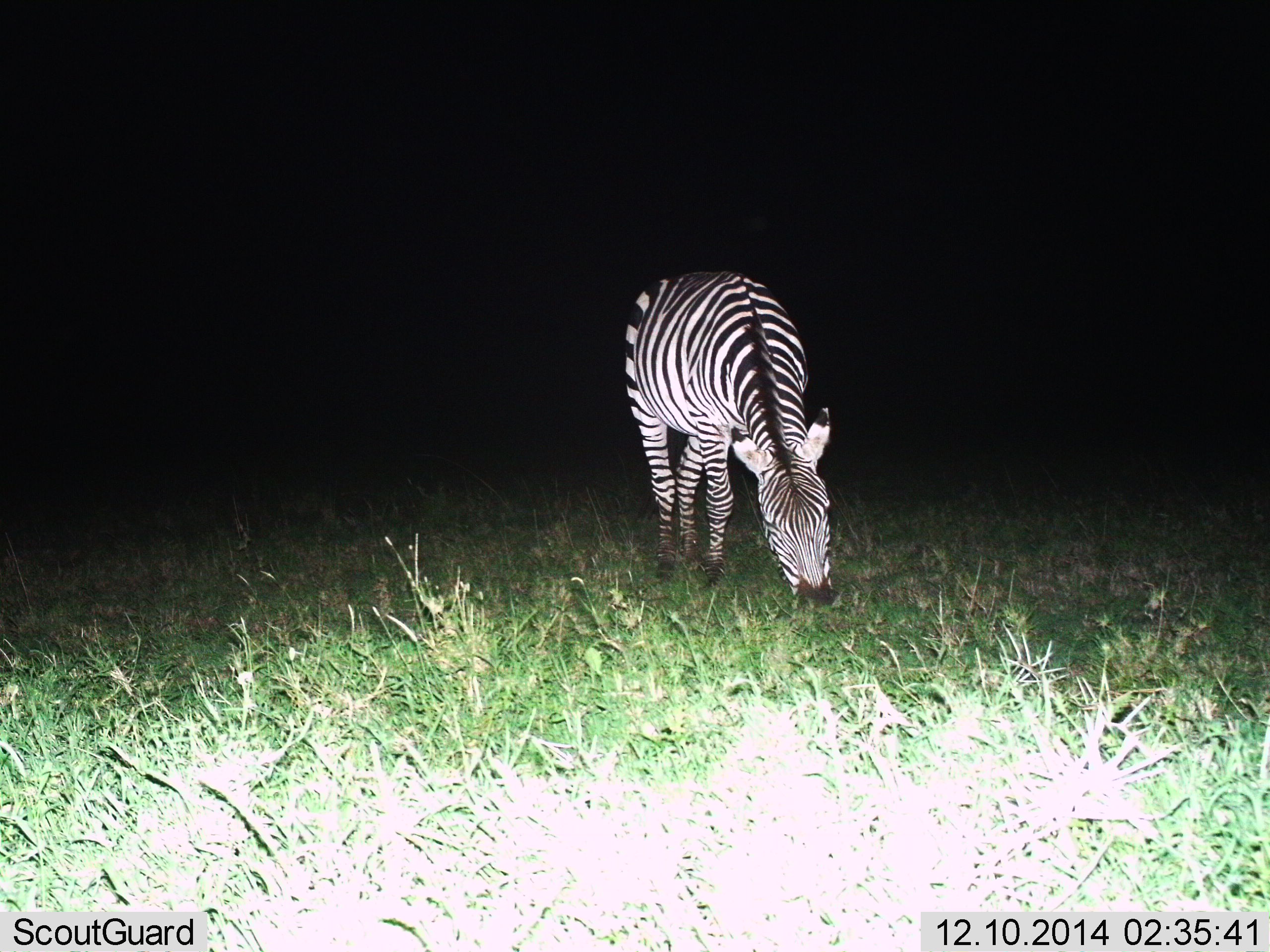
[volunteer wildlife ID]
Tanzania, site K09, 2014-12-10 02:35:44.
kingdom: Animalia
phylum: Chordata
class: Mammalia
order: Perissodactyla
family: Equidae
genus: Equus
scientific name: Equus quagga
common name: plains zebra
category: zebra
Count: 1.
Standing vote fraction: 20%.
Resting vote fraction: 0%.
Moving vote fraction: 0%.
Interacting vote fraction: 0%.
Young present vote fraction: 0%.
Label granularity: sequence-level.